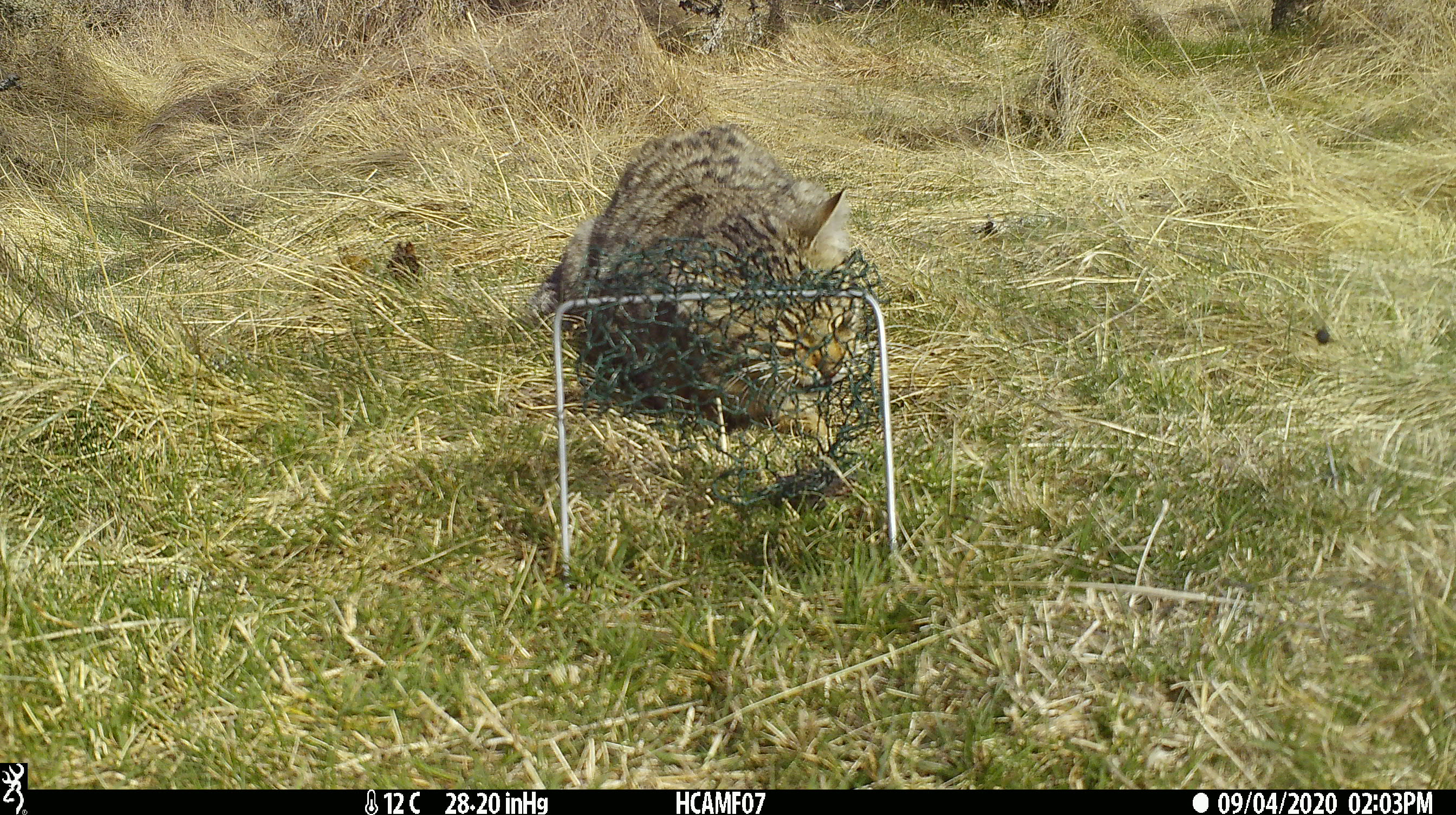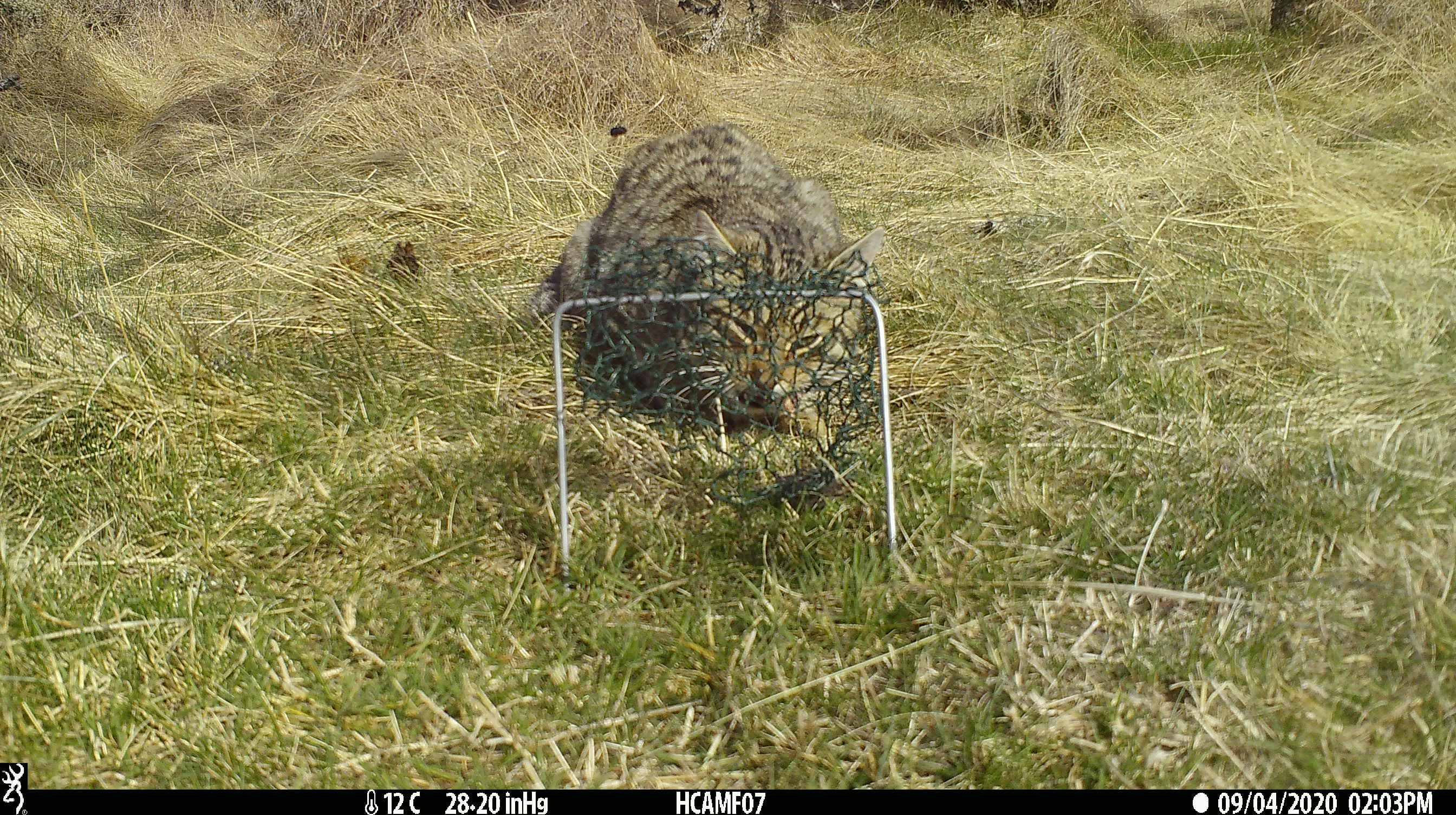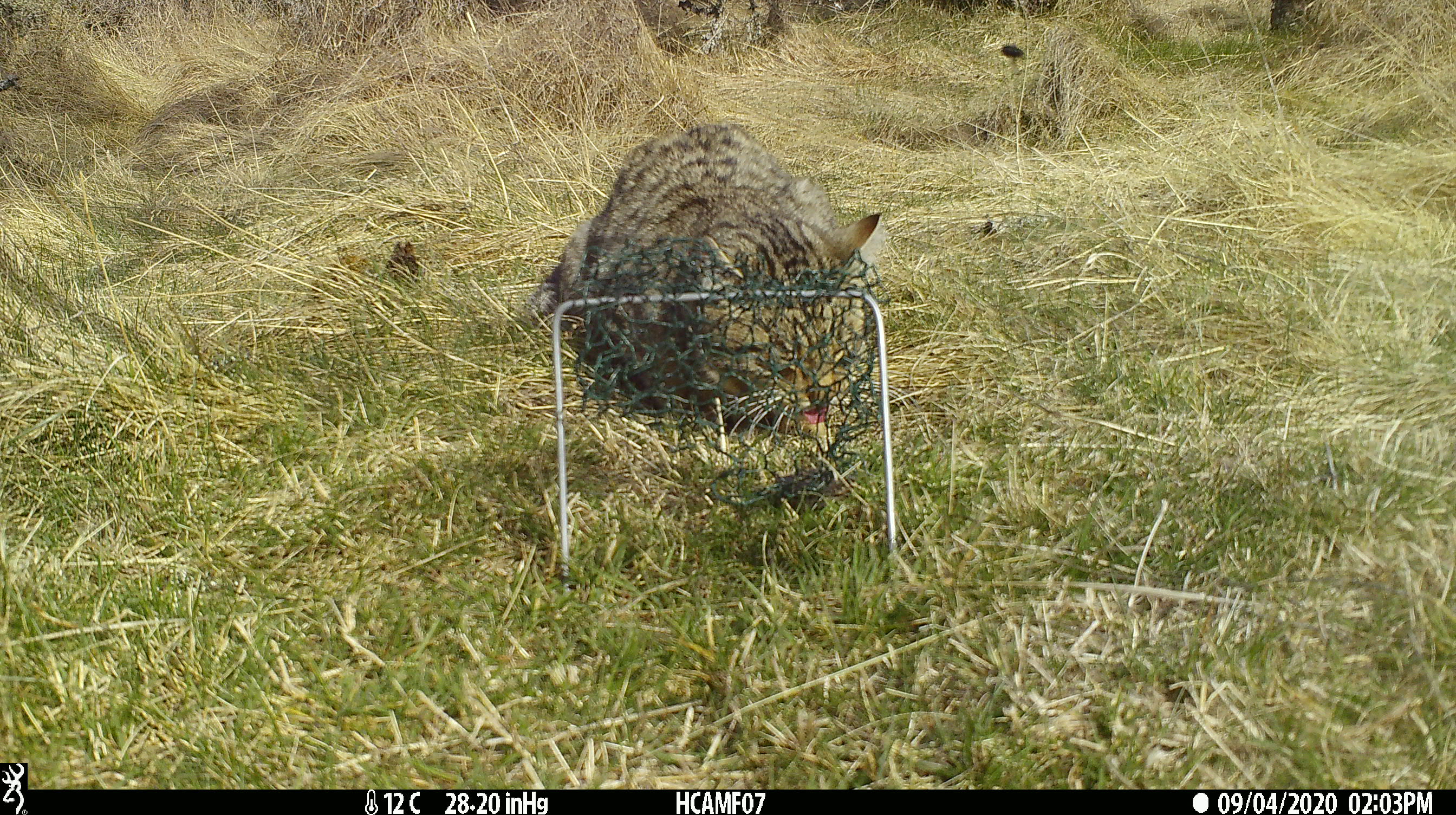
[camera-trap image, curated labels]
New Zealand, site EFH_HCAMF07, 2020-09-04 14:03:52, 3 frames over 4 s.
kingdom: Animalia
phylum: Chordata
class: Mammalia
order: Carnivora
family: Felidae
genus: Felis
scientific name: Felis catus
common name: domestic cat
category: cat